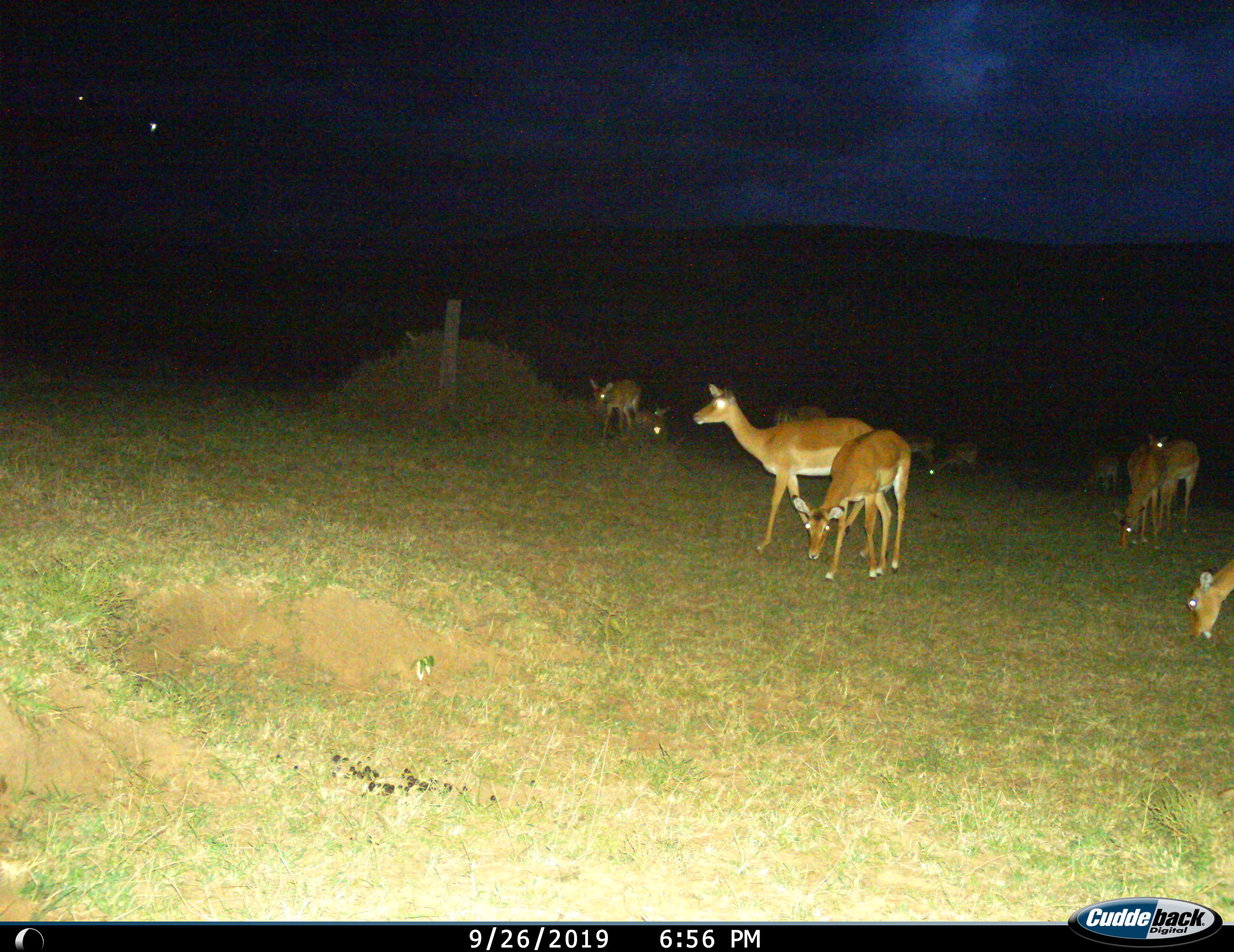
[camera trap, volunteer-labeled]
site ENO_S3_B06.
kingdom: Animalia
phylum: Chordata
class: Mammalia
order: Artiodactyla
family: Bovidae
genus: Aepyceros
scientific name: Aepyceros melampus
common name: impala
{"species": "impala (Aepyceros melampus)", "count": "10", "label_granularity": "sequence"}